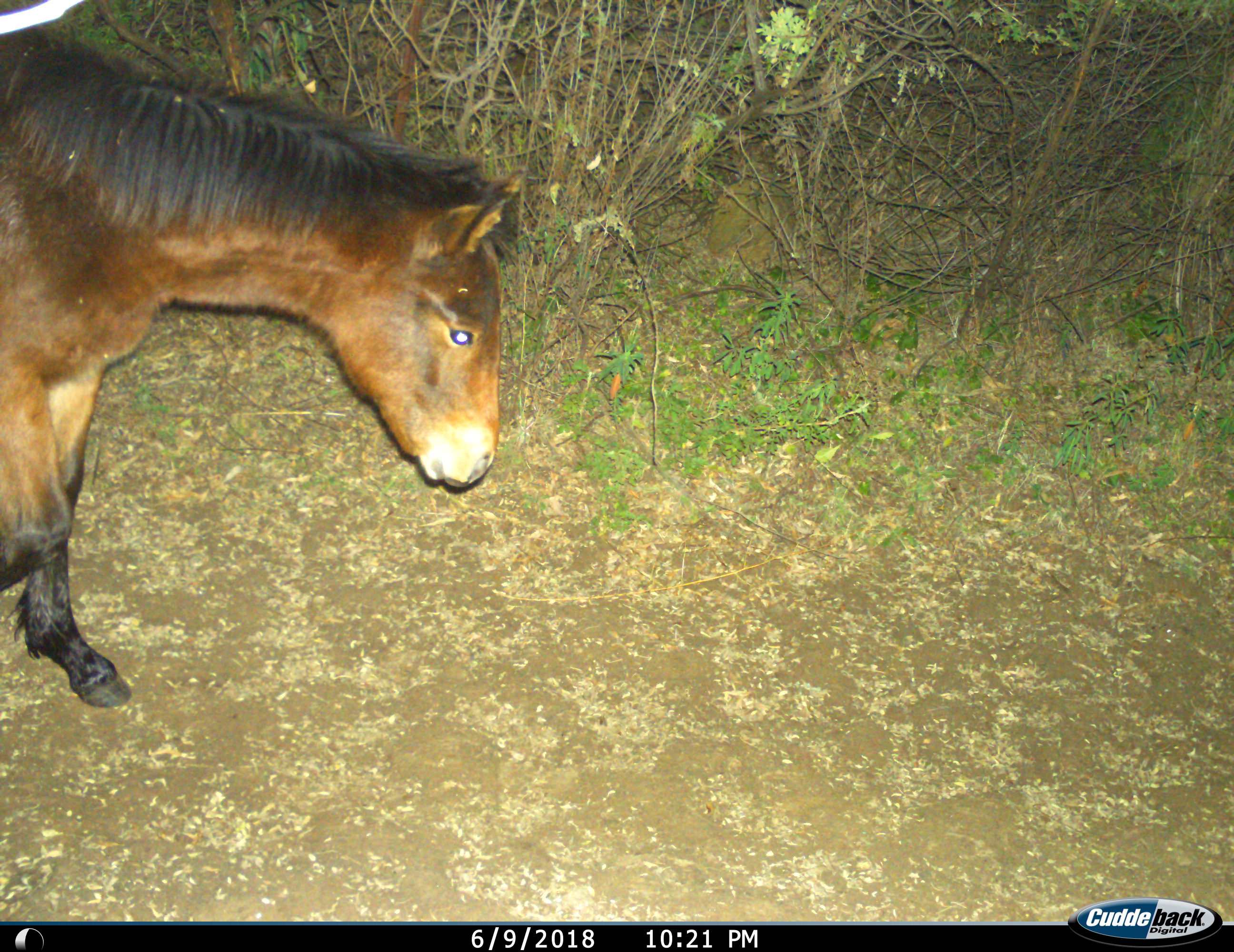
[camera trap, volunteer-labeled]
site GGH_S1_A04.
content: unidentified animal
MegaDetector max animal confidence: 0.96